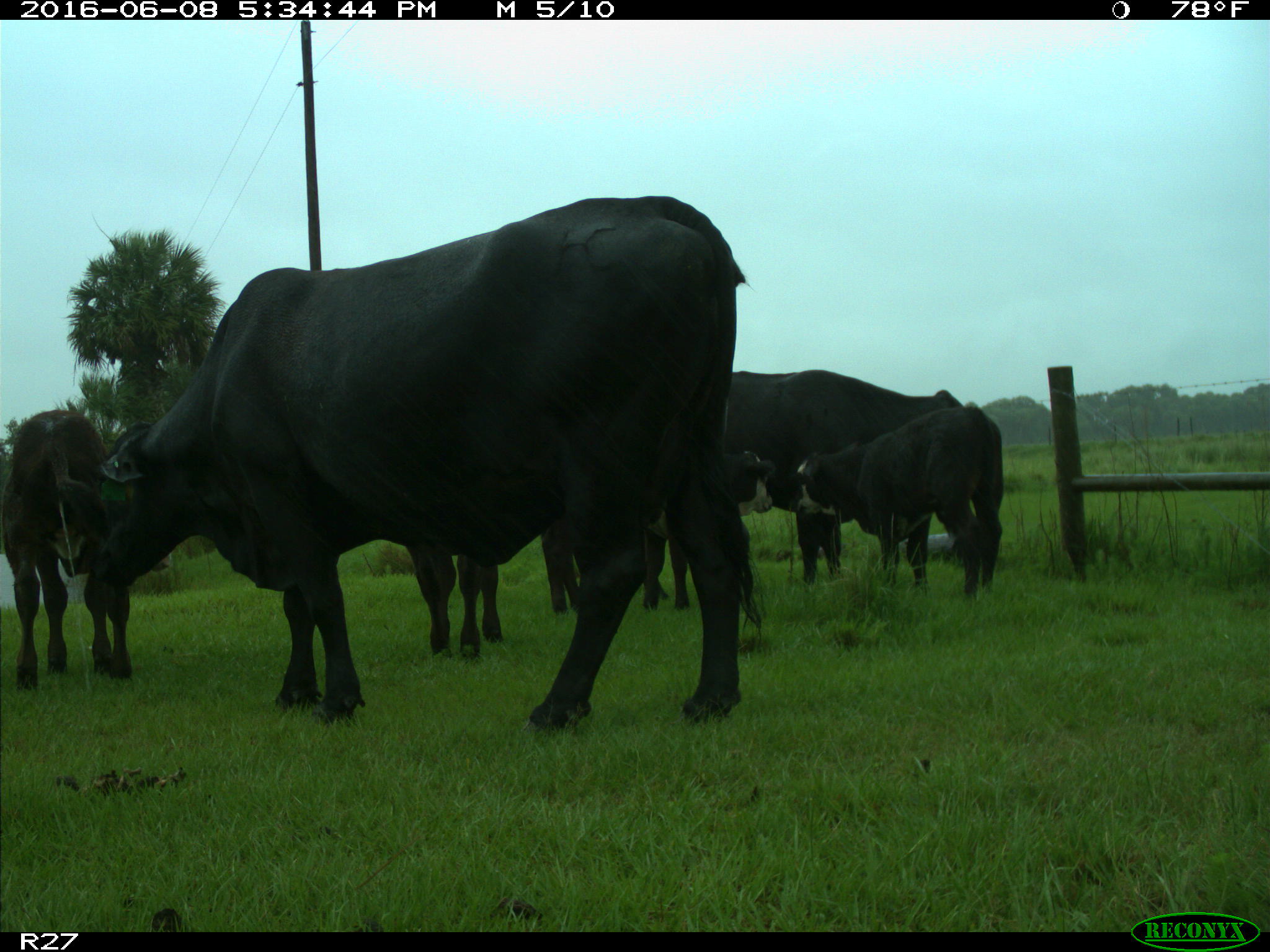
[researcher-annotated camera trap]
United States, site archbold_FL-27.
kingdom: Animalia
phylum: Chordata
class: Mammalia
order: Artiodactyla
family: Bovidae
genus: Bos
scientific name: Bos taurus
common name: domestic cow